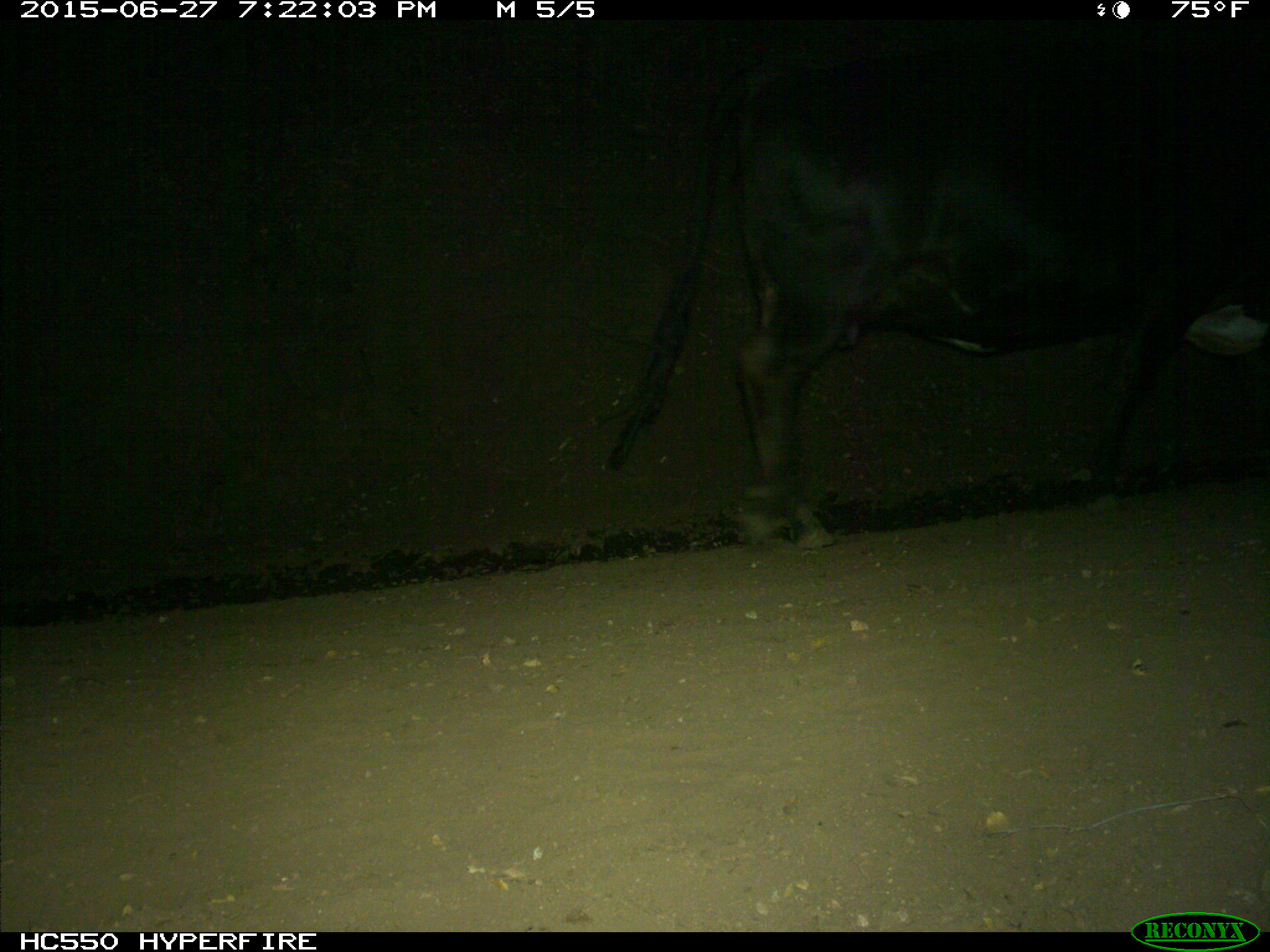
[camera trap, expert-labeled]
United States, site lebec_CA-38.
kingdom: Animalia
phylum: Chordata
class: Mammalia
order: Artiodactyla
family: Bovidae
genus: Bos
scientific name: Bos taurus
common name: domestic cow